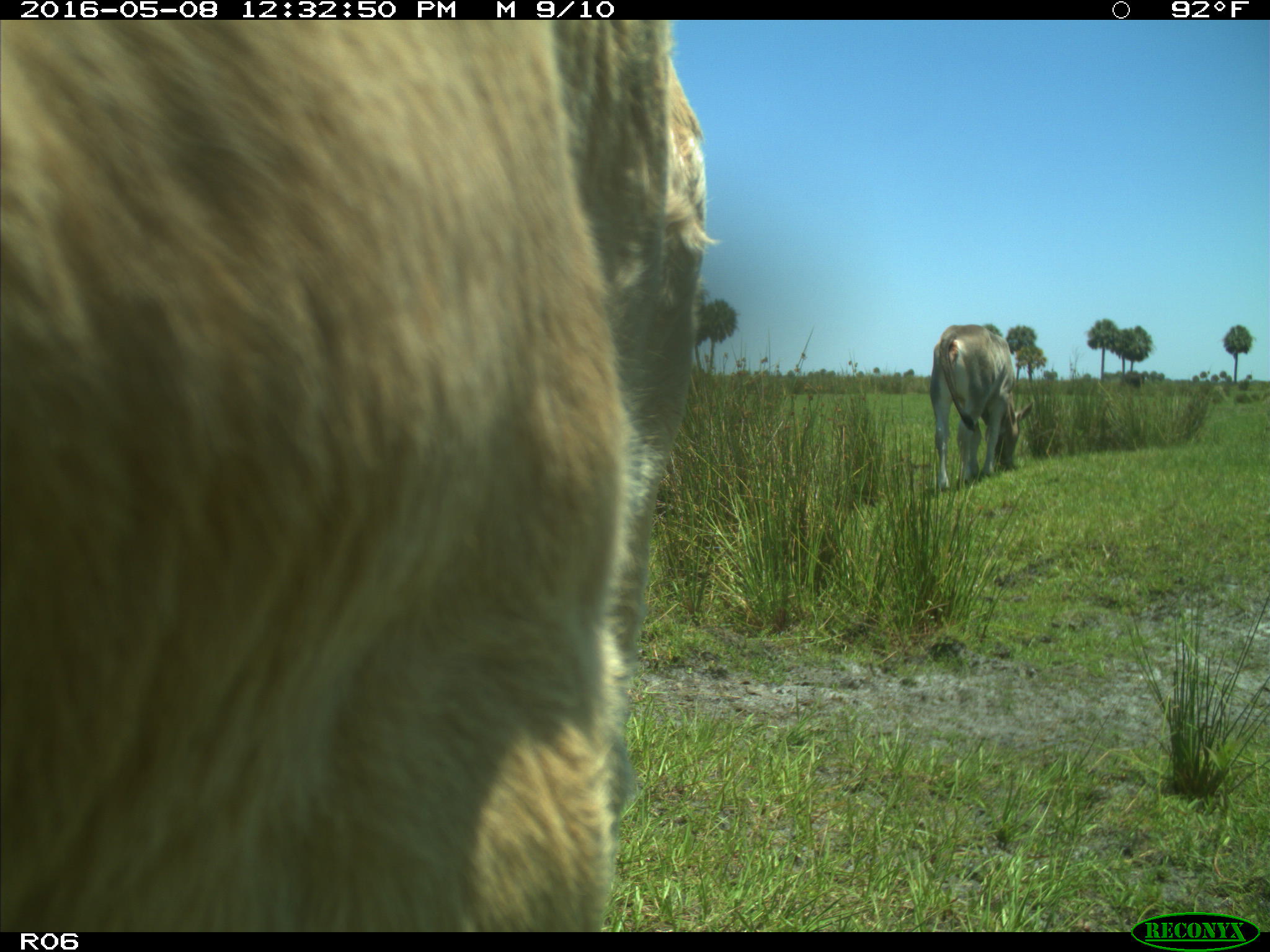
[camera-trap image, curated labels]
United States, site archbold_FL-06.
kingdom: Animalia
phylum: Chordata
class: Mammalia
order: Artiodactyla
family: Bovidae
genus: Bos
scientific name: Bos taurus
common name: domestic cow